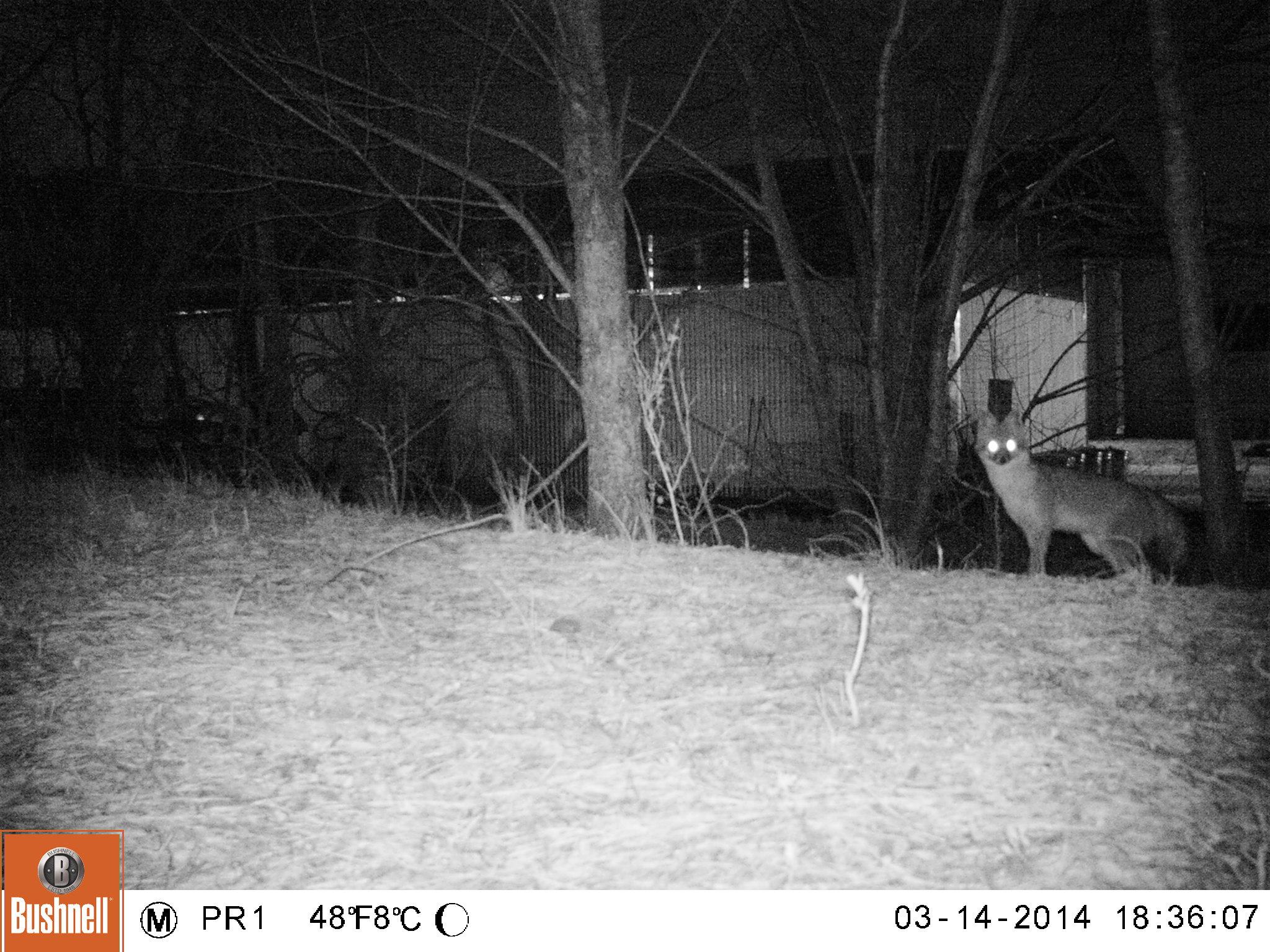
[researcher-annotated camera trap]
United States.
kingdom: Animalia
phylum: Chordata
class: Mammalia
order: Carnivora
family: Canidae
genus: Urocyon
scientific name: Urocyon cinereoargenteus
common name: gray fox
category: Grey Fox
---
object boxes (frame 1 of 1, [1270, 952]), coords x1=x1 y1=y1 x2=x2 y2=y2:
Grey Fox: x1=959 y1=409 x2=1209 y2=590